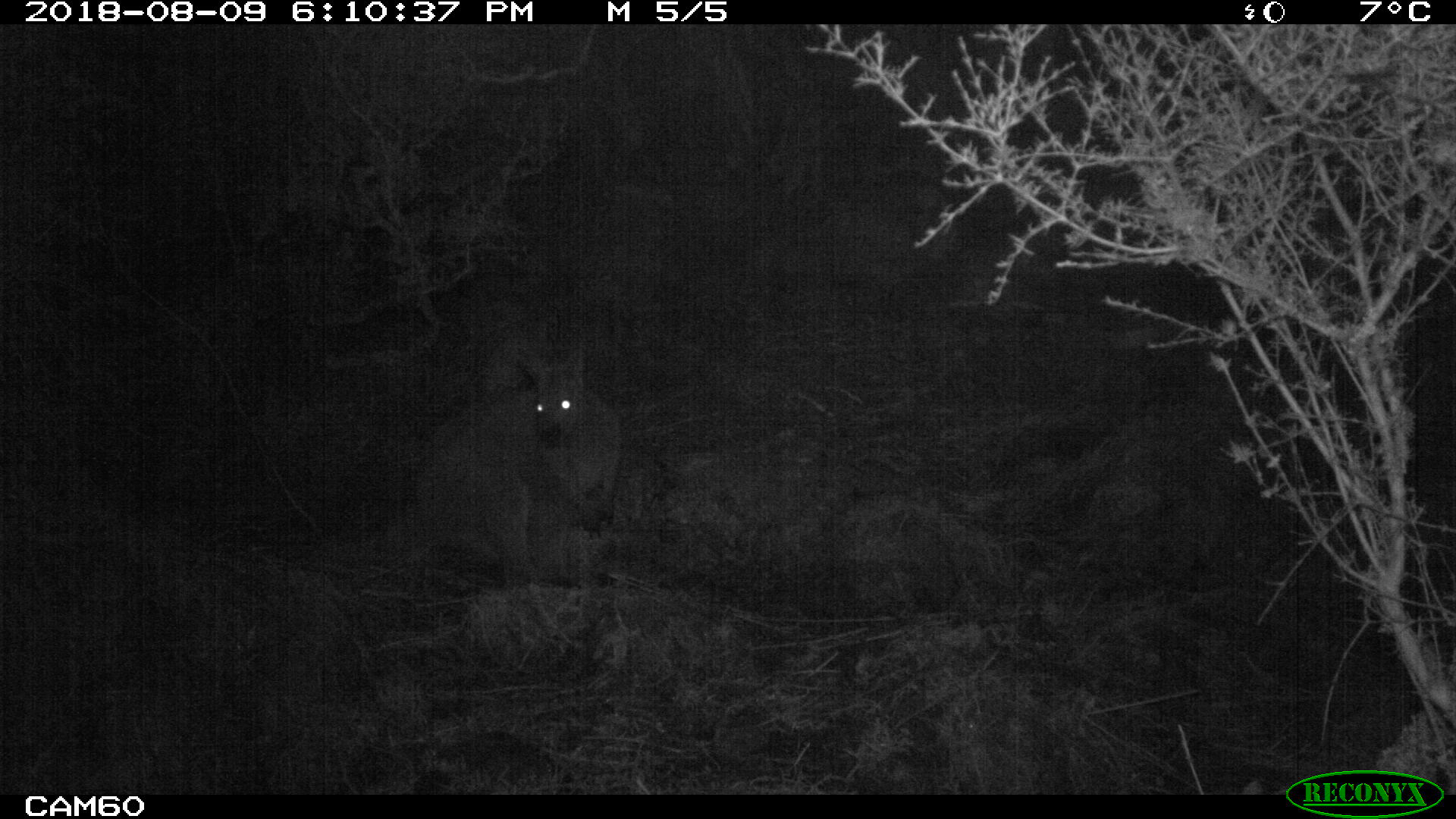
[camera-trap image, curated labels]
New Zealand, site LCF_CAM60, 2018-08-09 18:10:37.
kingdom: Animalia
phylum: Chordata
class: Mammalia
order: Diprotodontia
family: Macropodidae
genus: Notamacropus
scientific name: Notamacropus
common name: wallaby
Wallaby (Notamacropus).